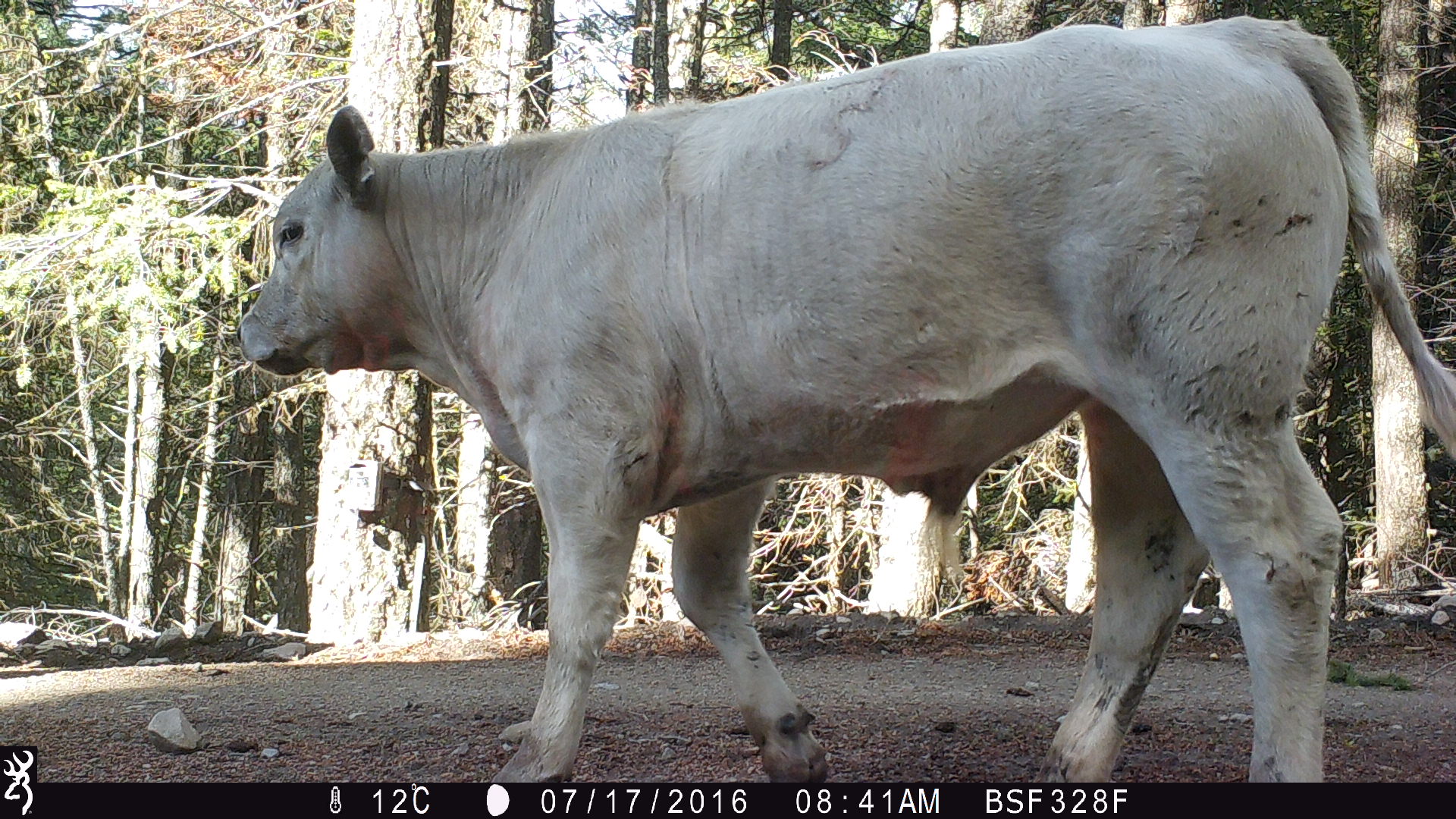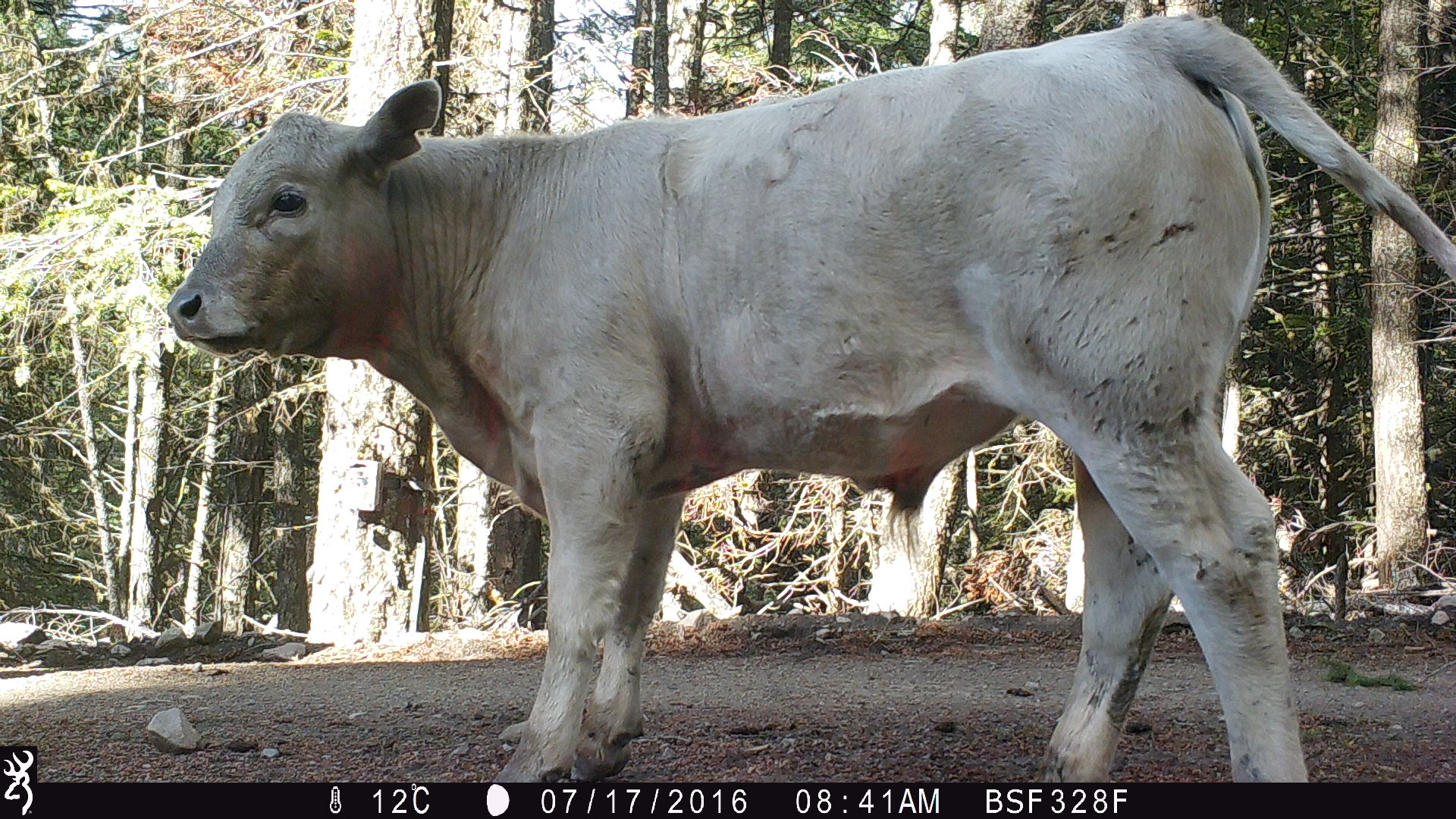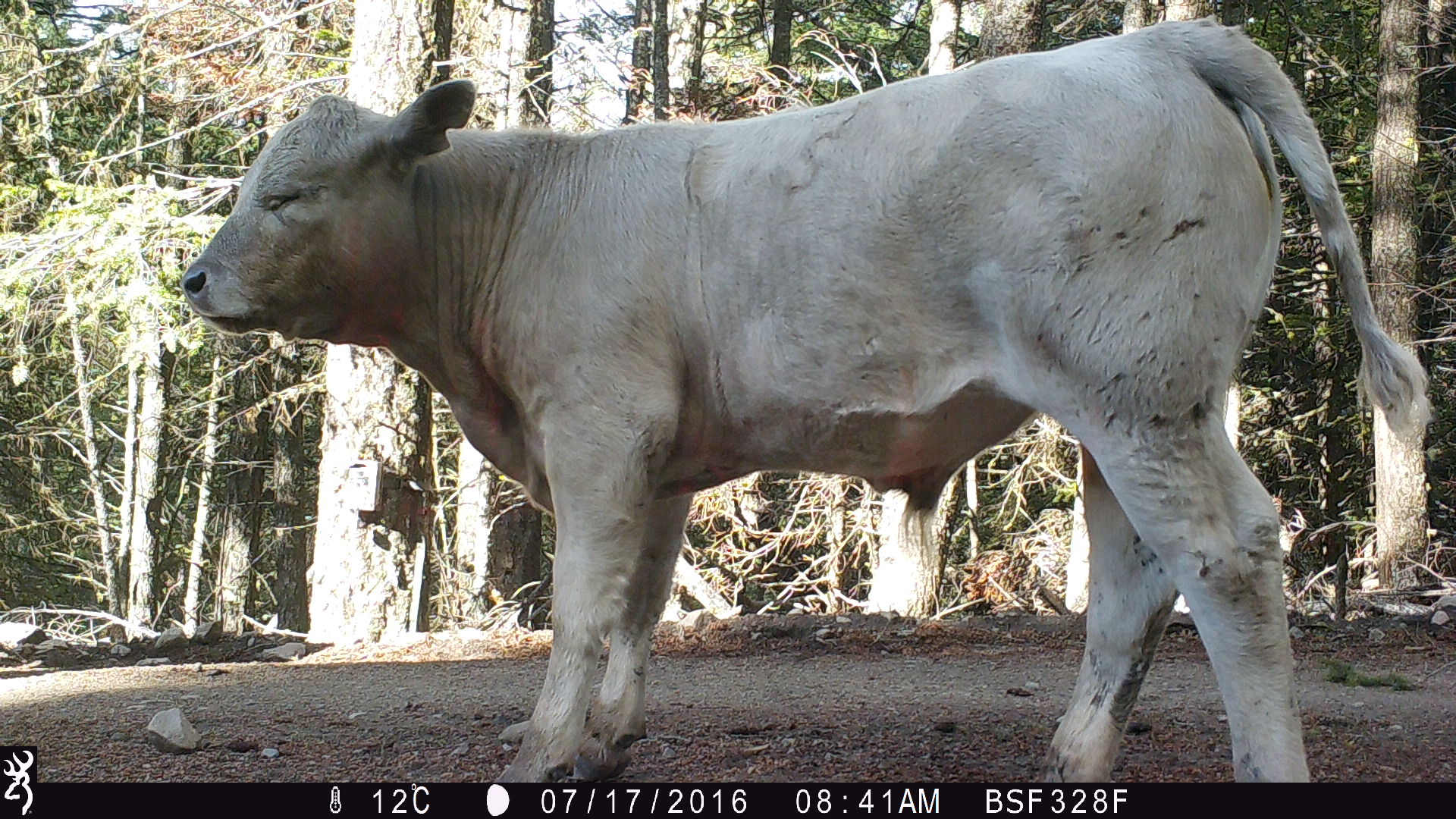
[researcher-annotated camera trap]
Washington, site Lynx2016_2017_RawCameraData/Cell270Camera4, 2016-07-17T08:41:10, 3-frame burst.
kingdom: Animalia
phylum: Chordata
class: Mammalia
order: Artiodactyla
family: Bovidae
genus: Bos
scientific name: Bos taurus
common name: domestic cattle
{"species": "domestic cattle (Bos taurus)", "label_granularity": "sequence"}